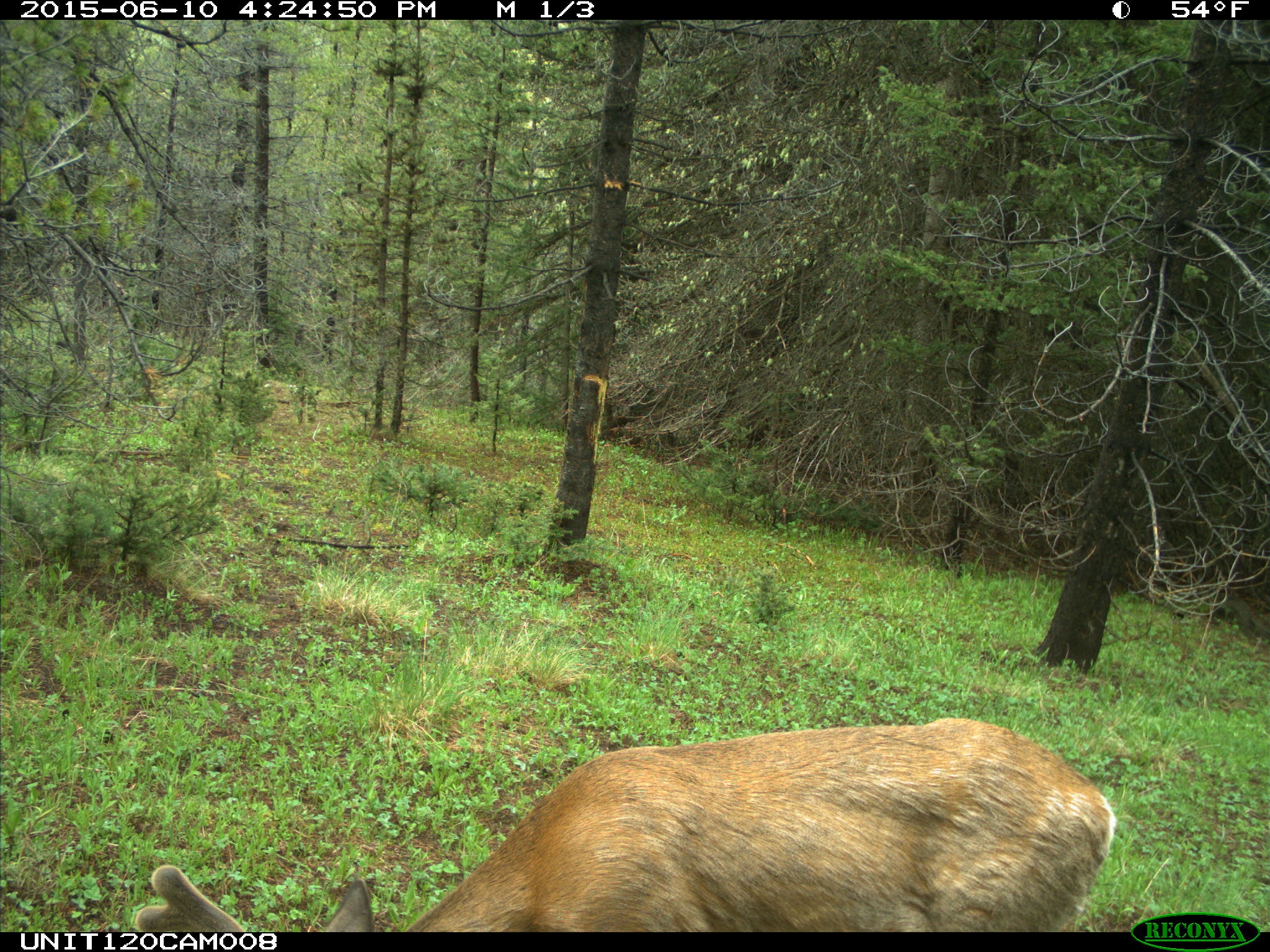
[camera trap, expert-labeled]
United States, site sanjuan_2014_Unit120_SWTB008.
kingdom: Animalia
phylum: Chordata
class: Mammalia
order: Artiodactyla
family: Cervidae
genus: Odocoileus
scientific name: Odocoileus hemionus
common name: mule deer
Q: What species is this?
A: Odocoileus hemionus (mule deer).